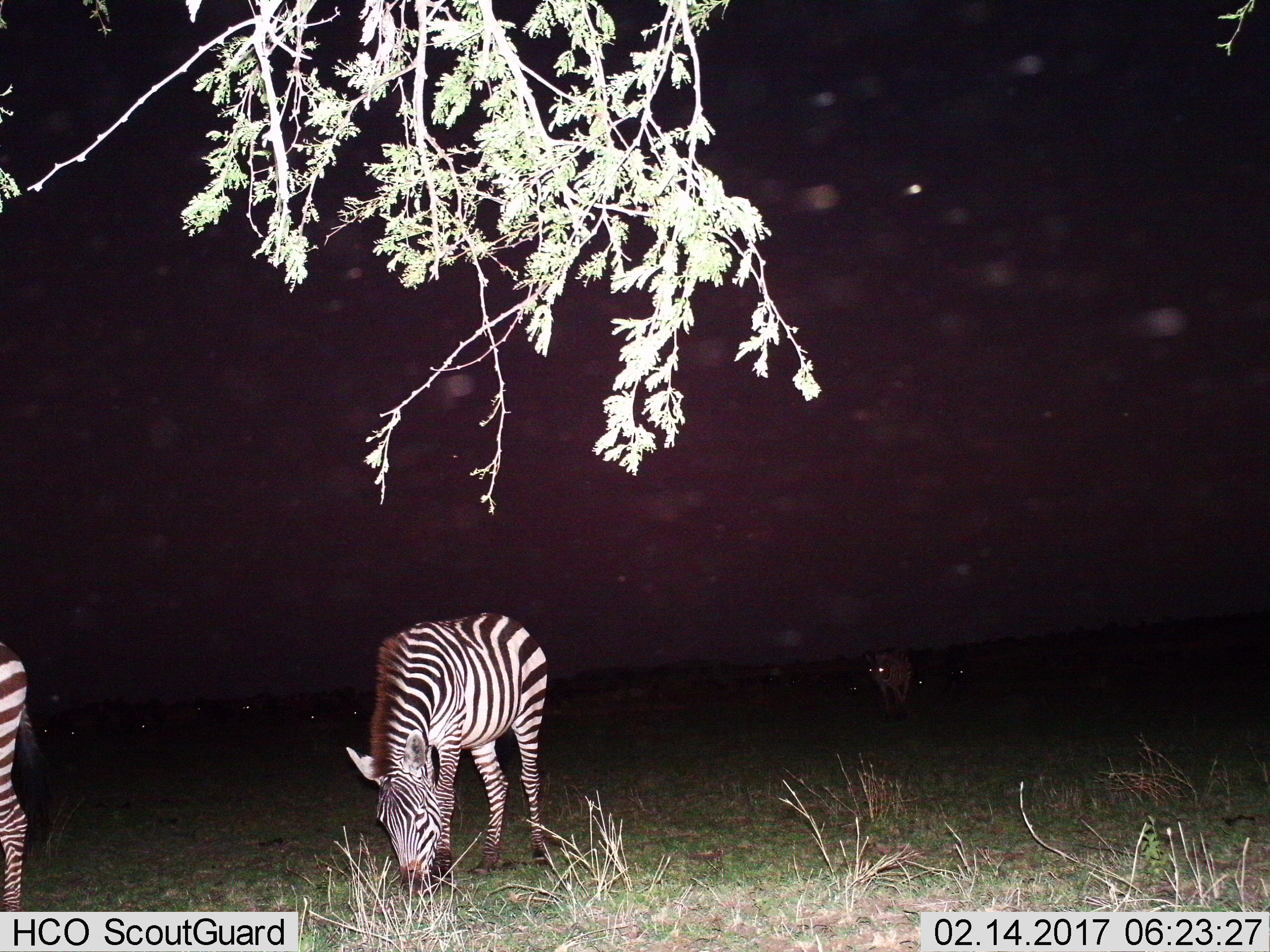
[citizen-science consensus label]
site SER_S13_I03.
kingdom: Animalia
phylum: Chordata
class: Mammalia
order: Perissodactyla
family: Equidae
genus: Equus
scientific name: Equus quagga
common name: plains zebra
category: zebraplains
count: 2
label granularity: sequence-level